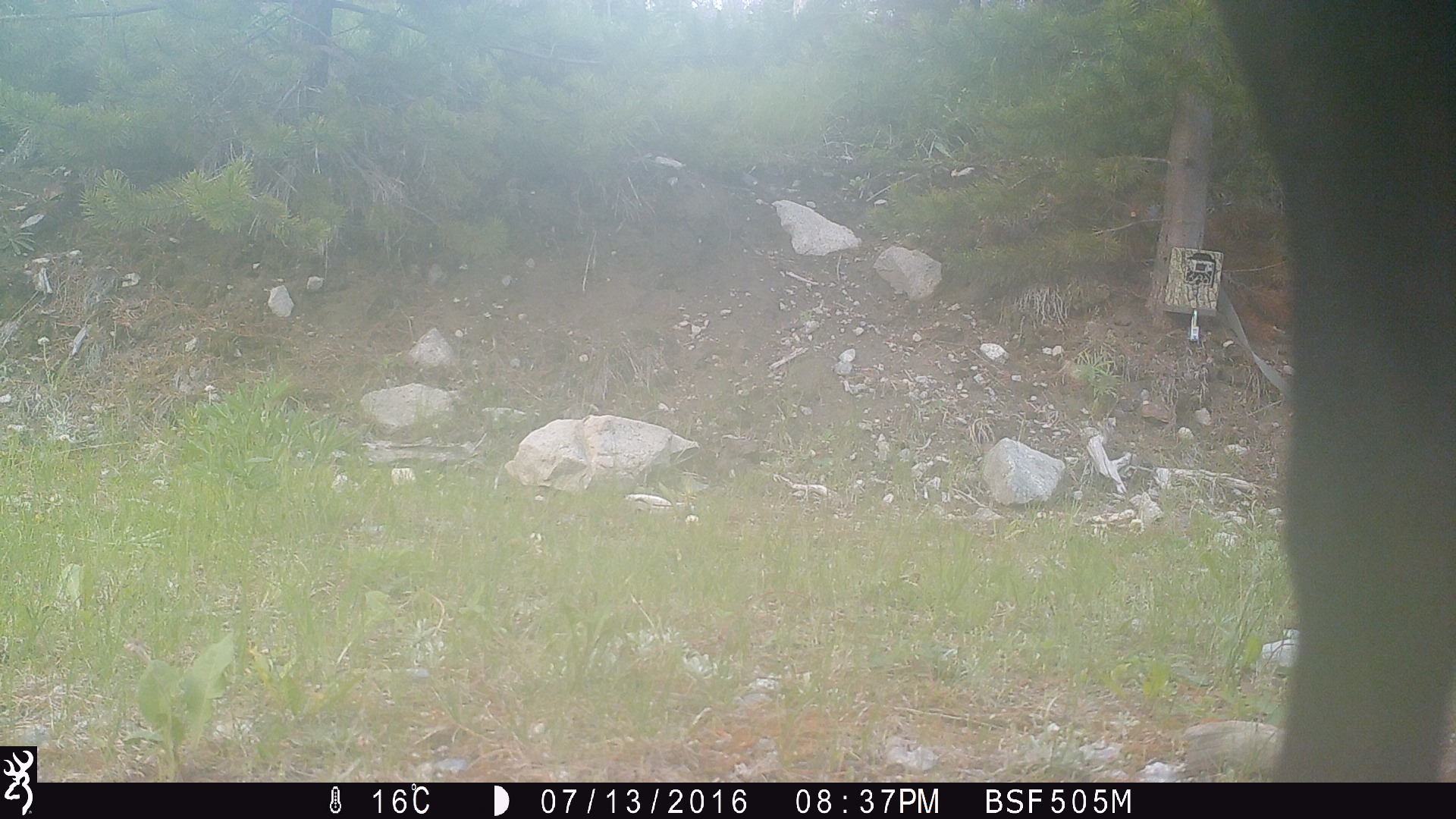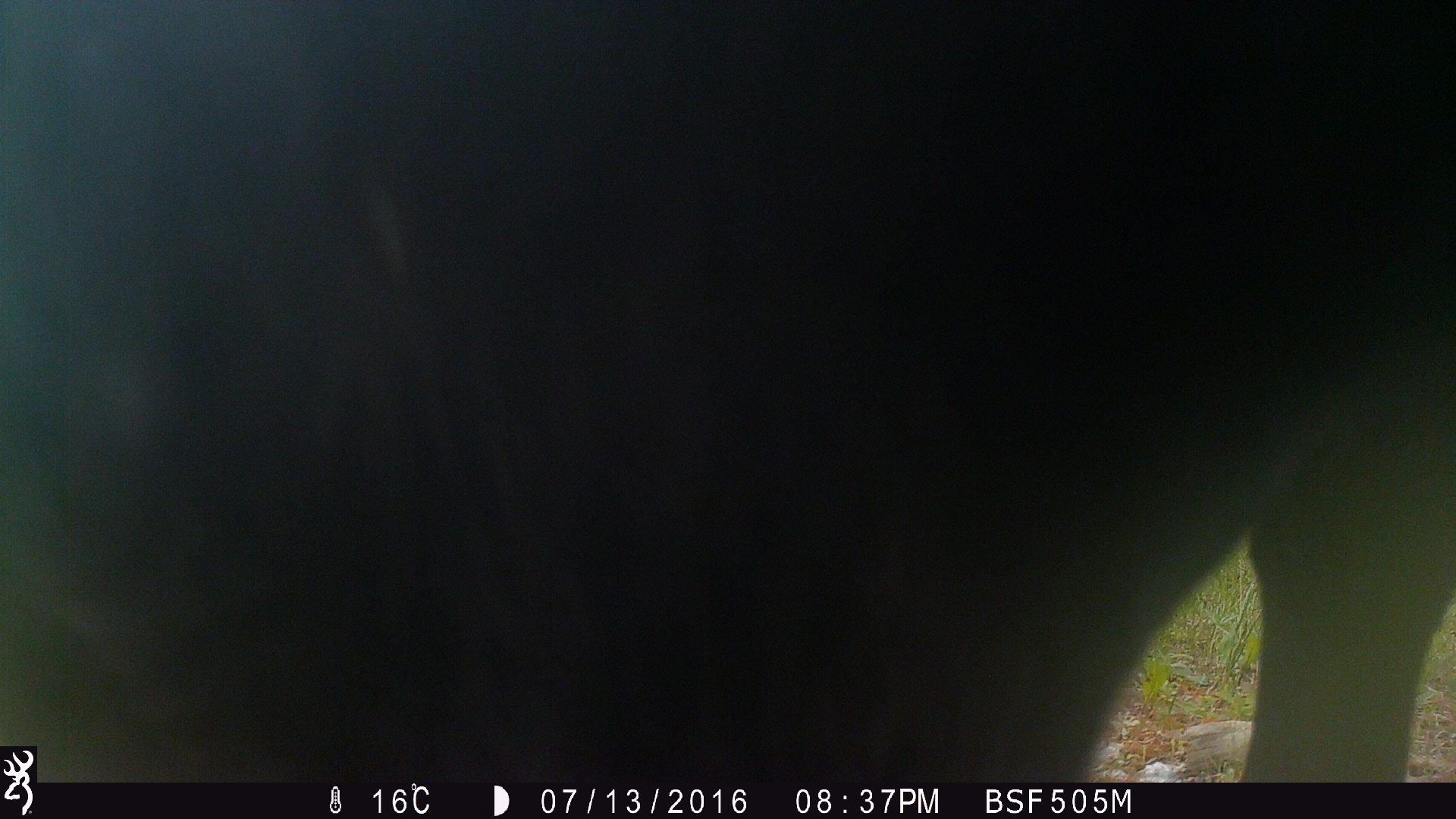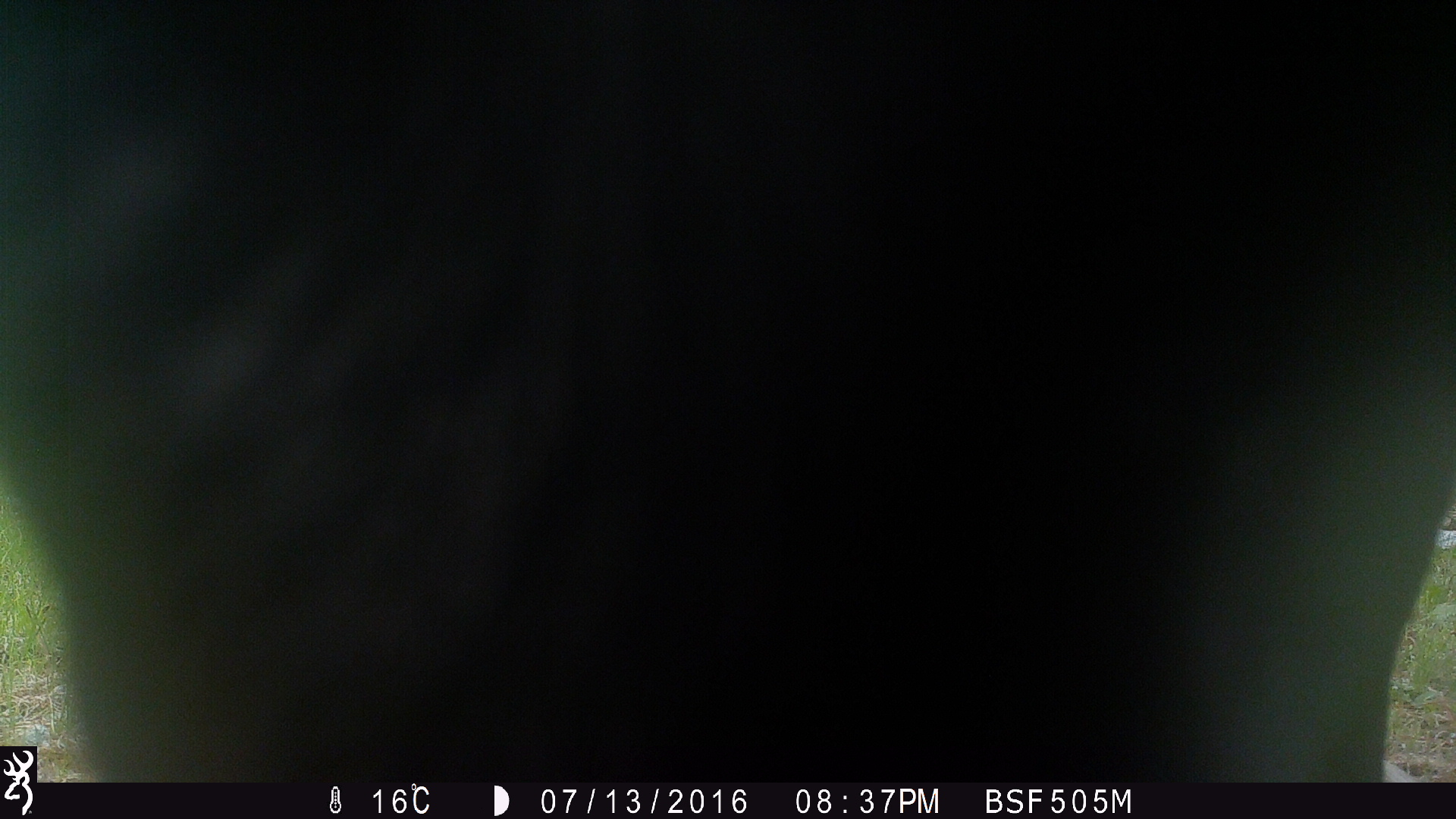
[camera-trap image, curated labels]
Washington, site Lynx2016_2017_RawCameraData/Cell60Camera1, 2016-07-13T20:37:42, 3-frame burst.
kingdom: Animalia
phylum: Chordata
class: Mammalia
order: Artiodactyla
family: Bovidae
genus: Bos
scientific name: Bos taurus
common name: domestic cattle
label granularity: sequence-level